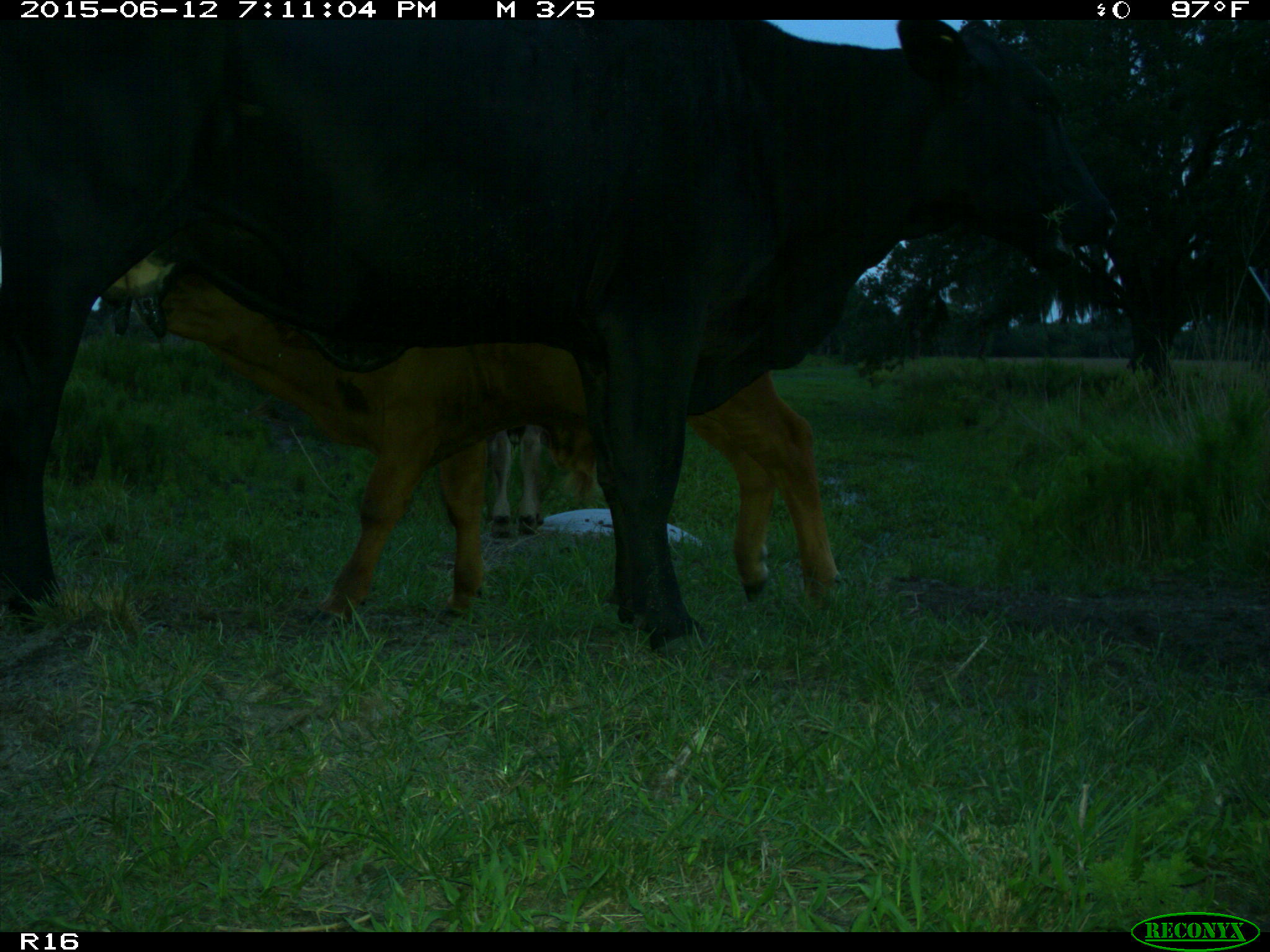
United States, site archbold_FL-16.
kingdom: Animalia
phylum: Chordata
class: Mammalia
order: Artiodactyla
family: Bovidae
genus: Bos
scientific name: Bos taurus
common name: domestic cow